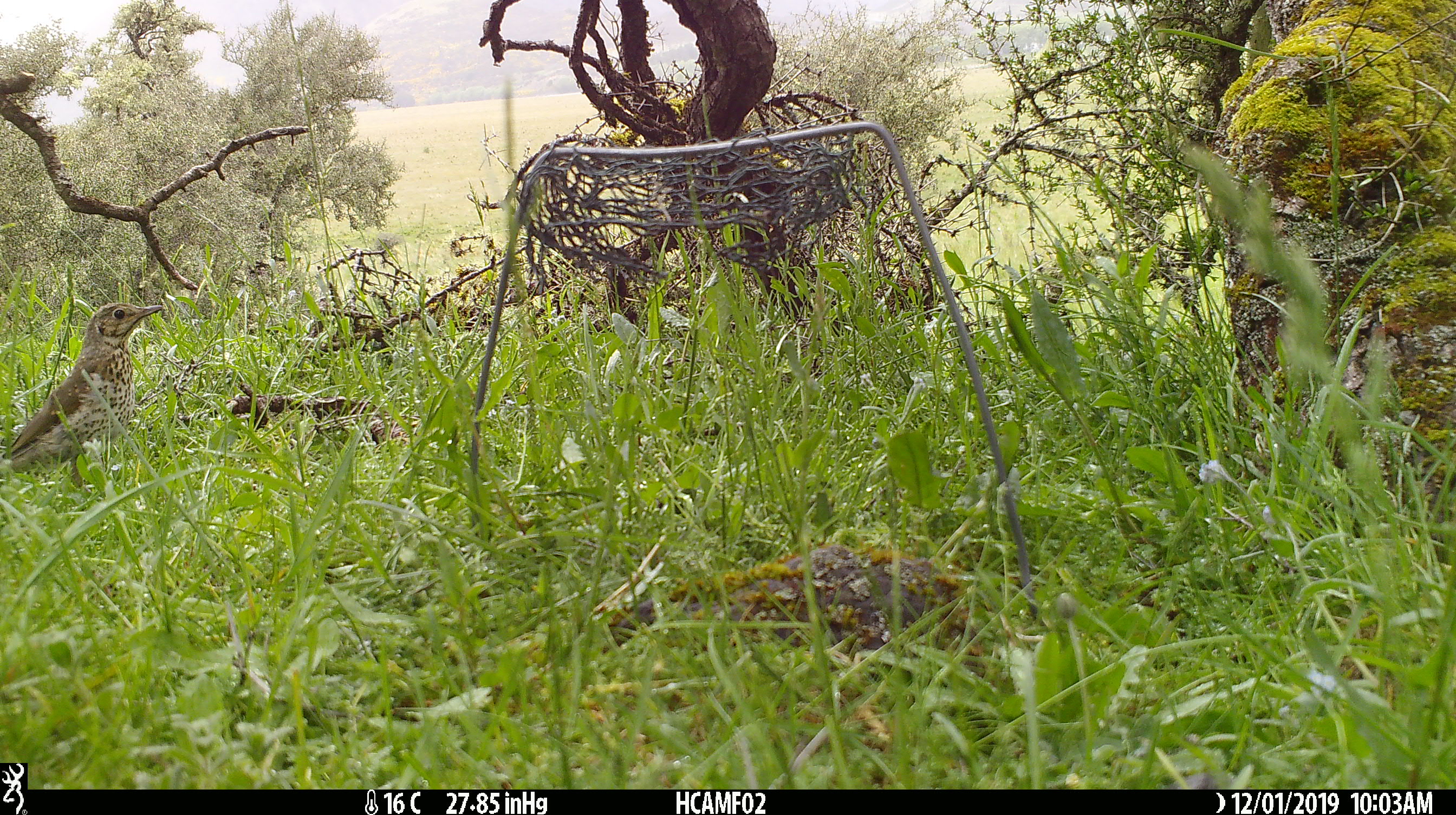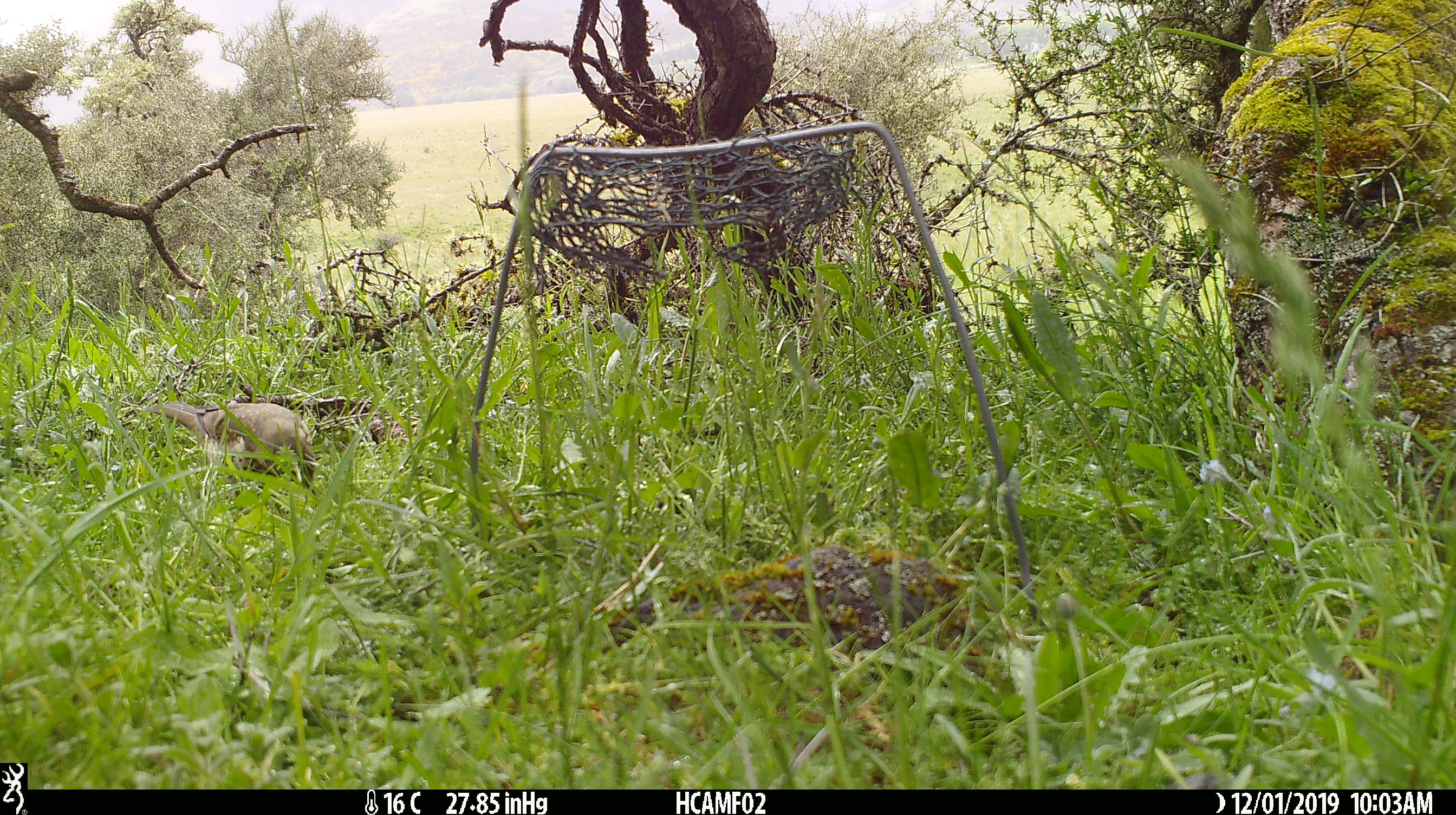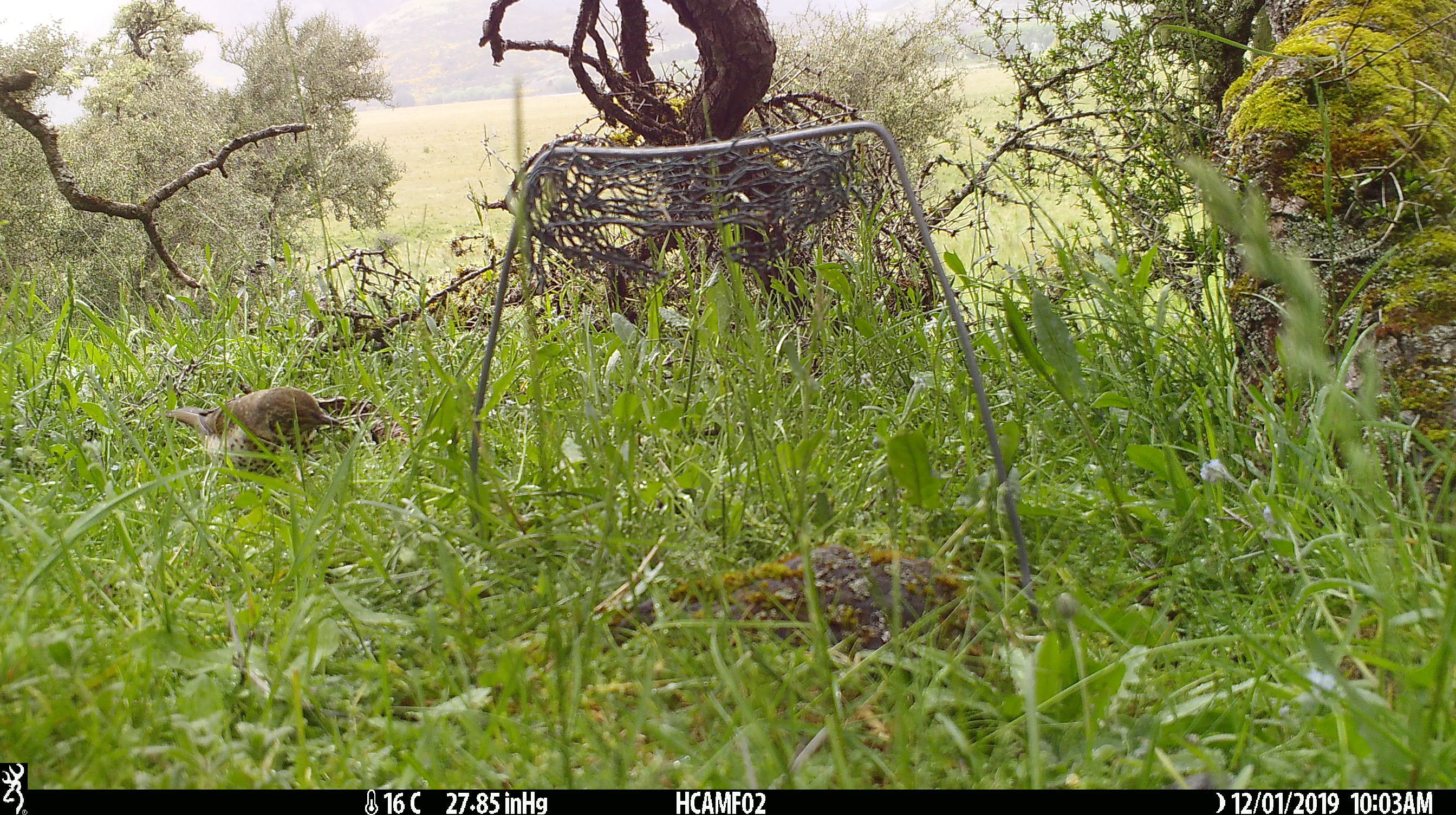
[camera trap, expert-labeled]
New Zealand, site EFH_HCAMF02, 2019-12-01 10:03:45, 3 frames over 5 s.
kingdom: Animalia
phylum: Chordata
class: Aves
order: Passeriformes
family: Turdidae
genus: Turdus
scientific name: Turdus philomelos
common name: song thrush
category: thrush